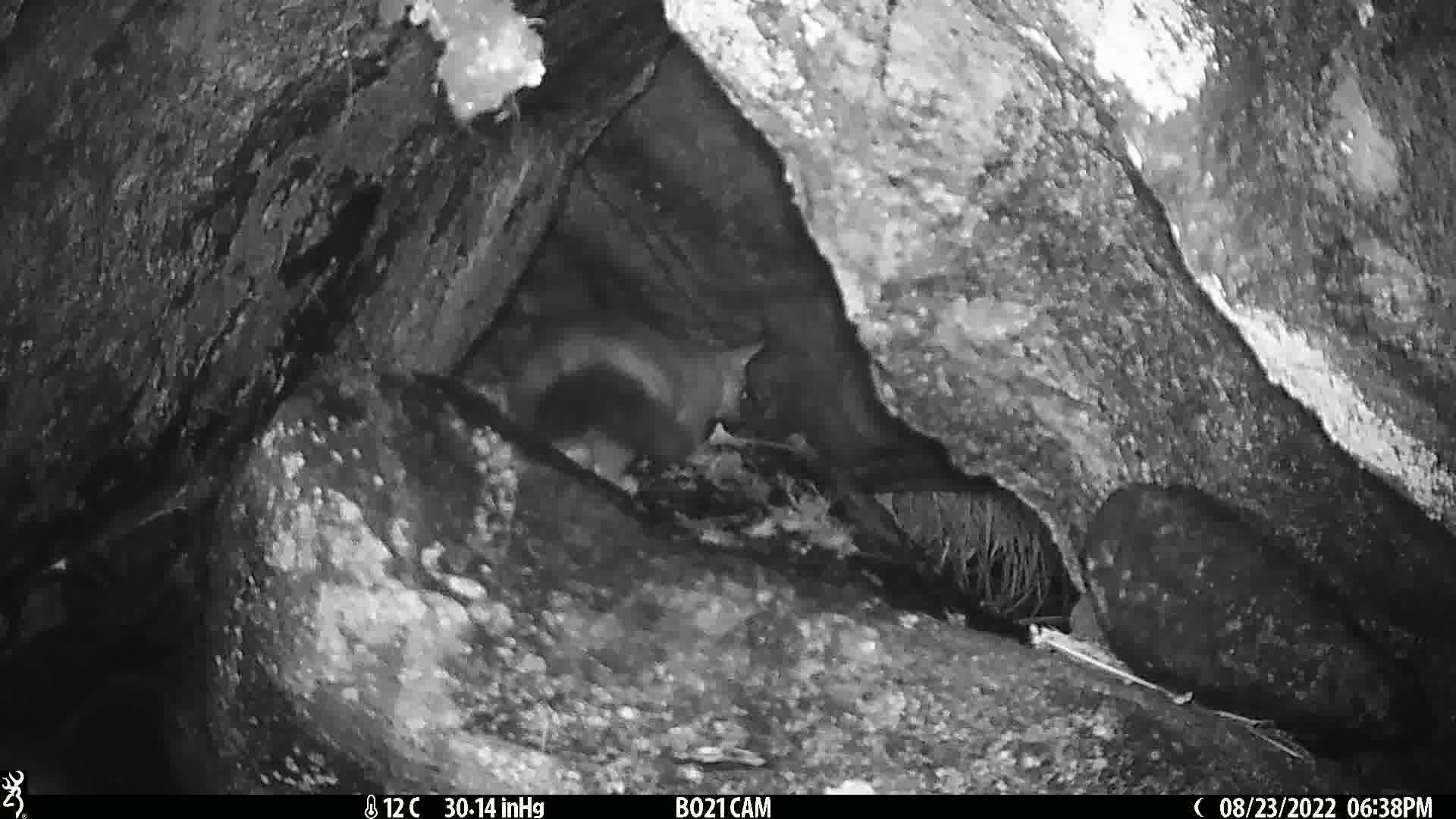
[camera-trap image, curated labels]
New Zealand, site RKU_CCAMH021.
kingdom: Animalia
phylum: Chordata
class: Mammalia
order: Diprotodontia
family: Phalangeridae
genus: Trichosurus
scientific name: Trichosurus vulpecula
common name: common brushtail possum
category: possum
Possum (common brushtail possum) (Trichosurus vulpecula).